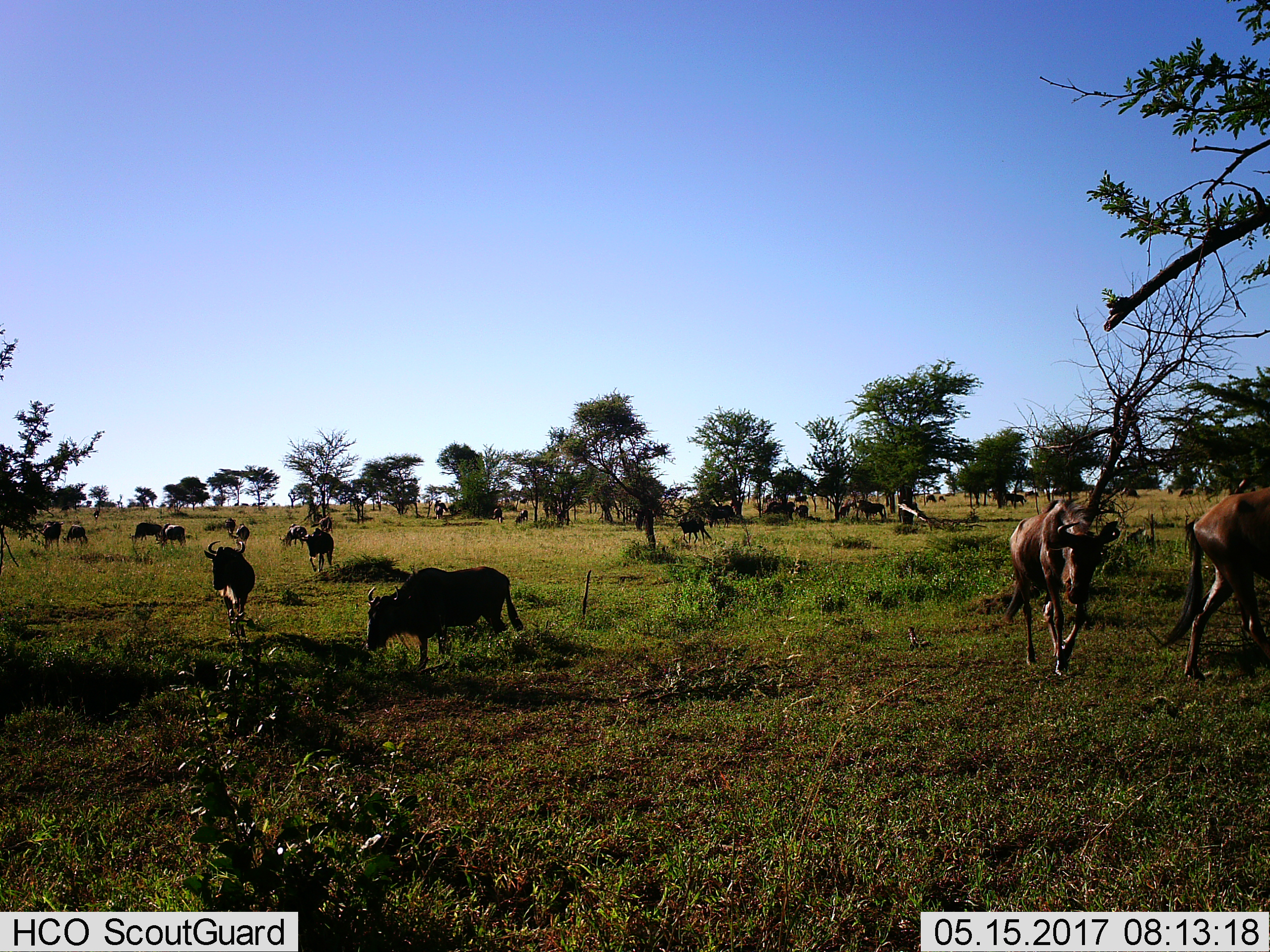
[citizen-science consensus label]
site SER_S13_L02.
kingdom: Animalia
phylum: Chordata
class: Mammalia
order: Artiodactyla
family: Bovidae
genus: Connochaetes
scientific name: Connochaetes taurinus taurinus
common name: blue wildebeest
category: wildebeestblue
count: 11-50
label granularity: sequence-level